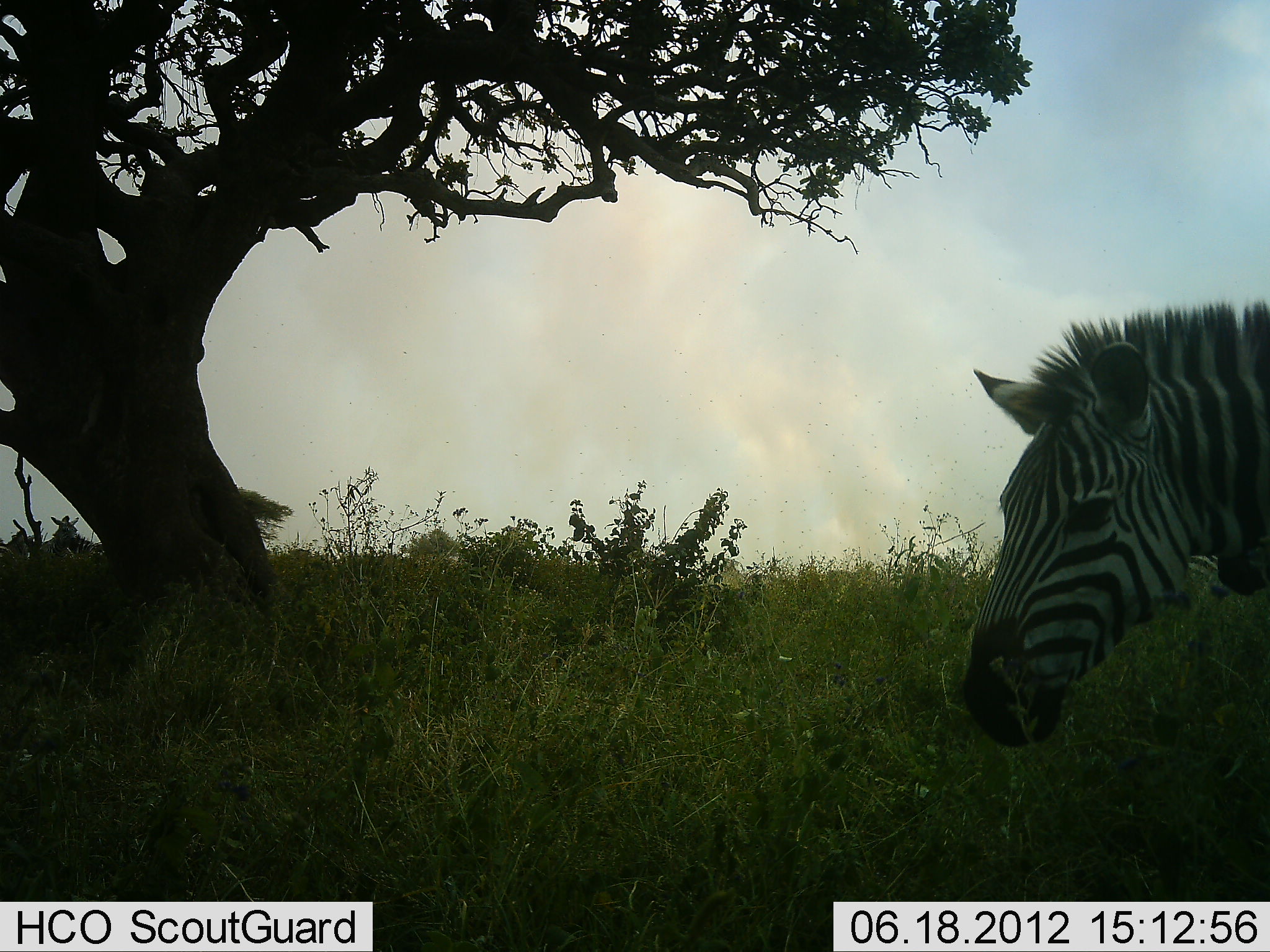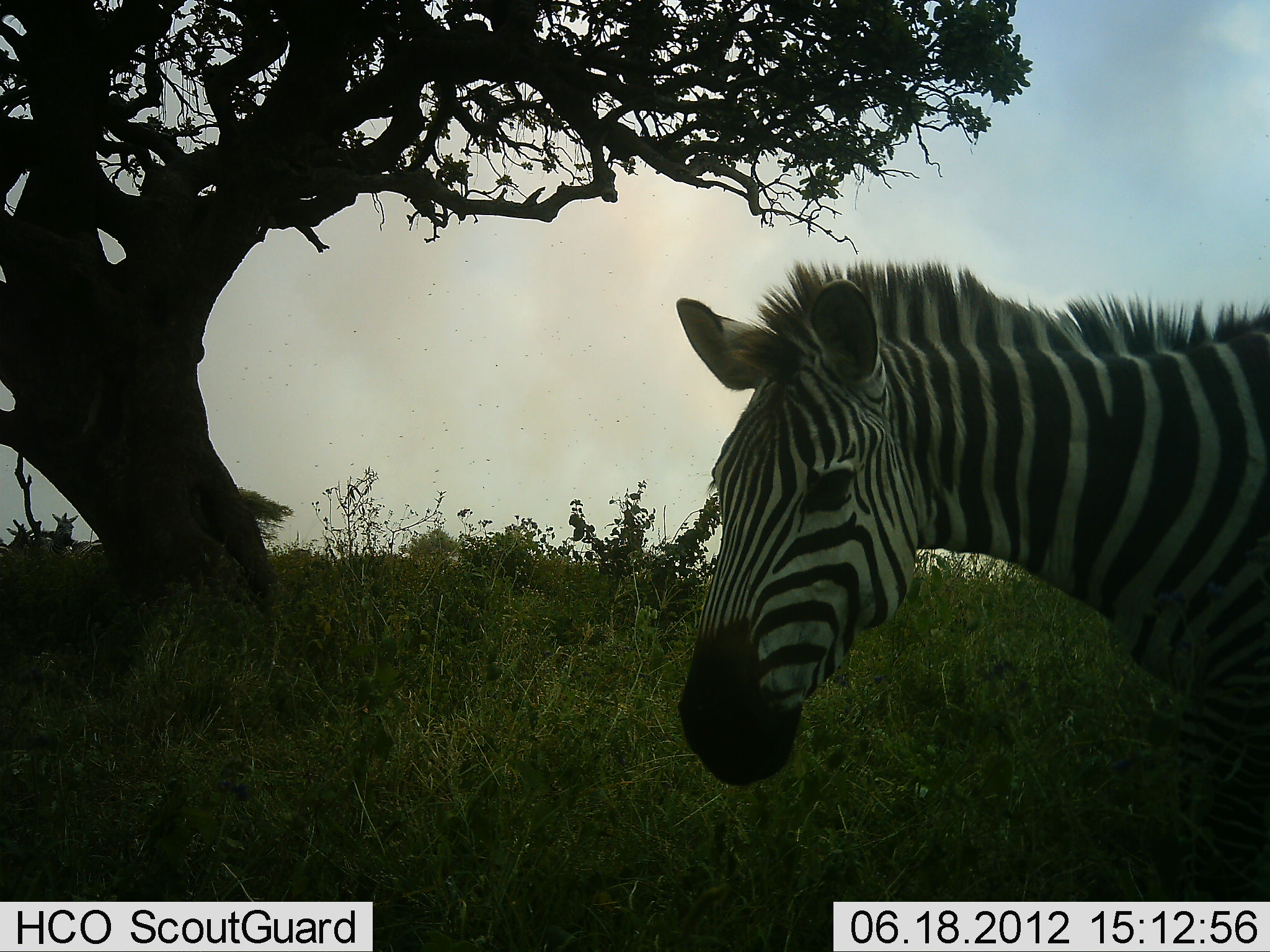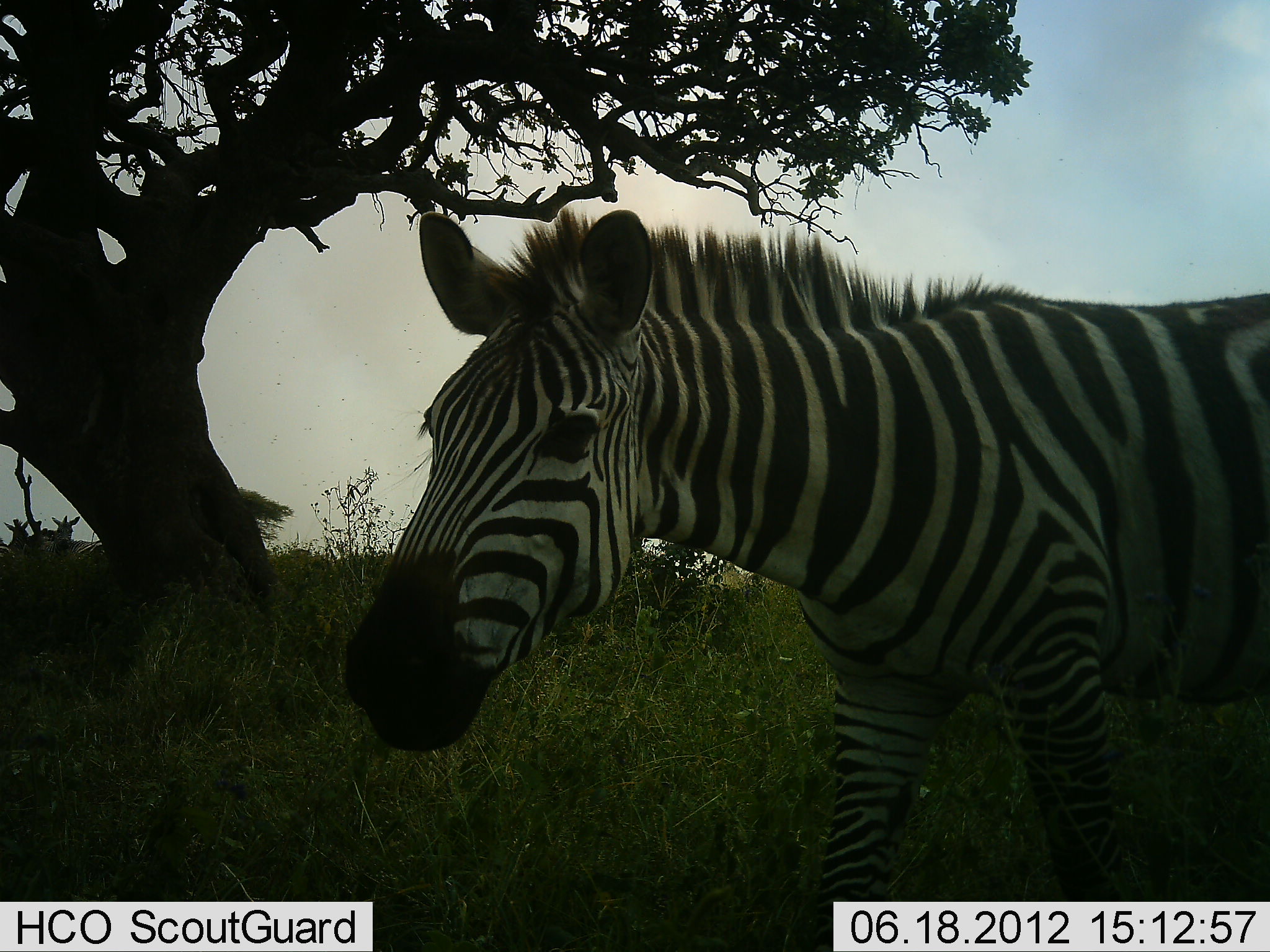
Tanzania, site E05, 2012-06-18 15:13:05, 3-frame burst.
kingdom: Animalia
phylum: Chordata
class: Mammalia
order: Perissodactyla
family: Equidae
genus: Equus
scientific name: Equus quagga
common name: plains zebra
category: zebra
Zebra (plains zebra) (Equus quagga), count 4. Behavior (volunteer vote fractions): standing 30%, resting 0%, moving 100%, interacting 0%. Young present (vote fraction): 0%. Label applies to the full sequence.